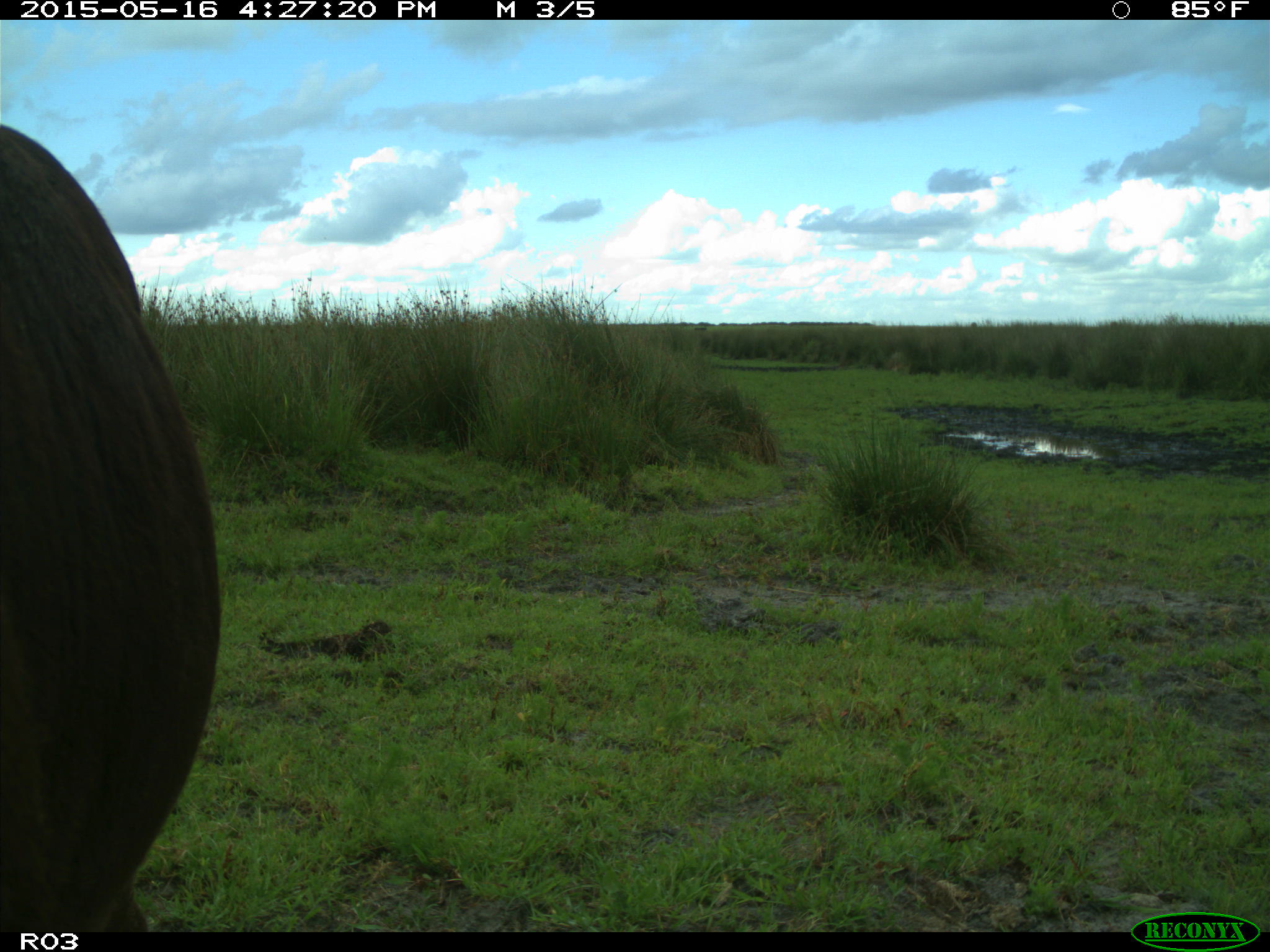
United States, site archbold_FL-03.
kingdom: Animalia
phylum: Chordata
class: Mammalia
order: Artiodactyla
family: Bovidae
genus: Bos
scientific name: Bos taurus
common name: domestic cow